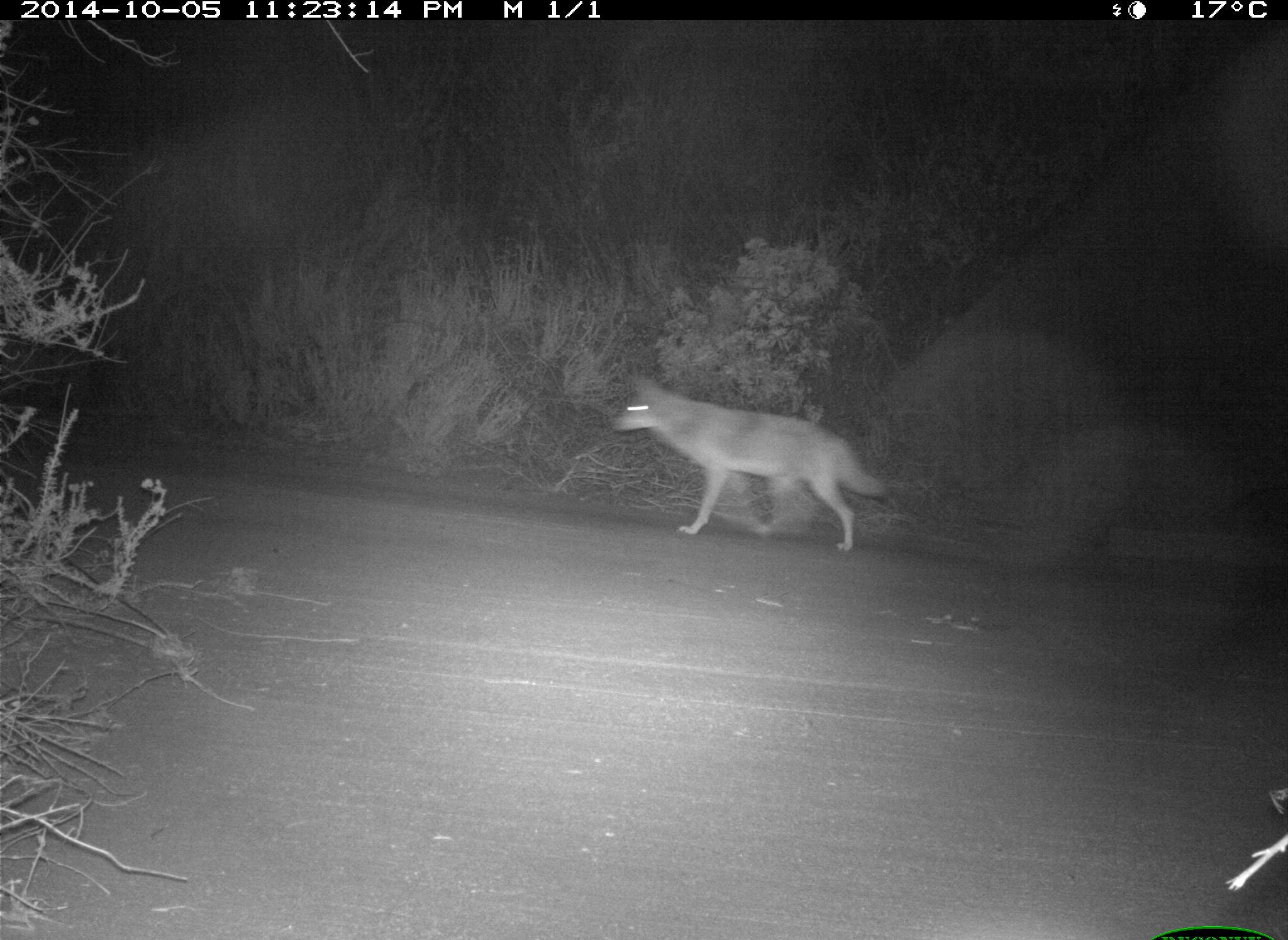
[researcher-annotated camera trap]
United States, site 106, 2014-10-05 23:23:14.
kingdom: Animalia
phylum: Chordata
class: Mammalia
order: Carnivora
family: Canidae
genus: Canis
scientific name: Canis latrans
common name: coyote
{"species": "coyote (Canis latrans)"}